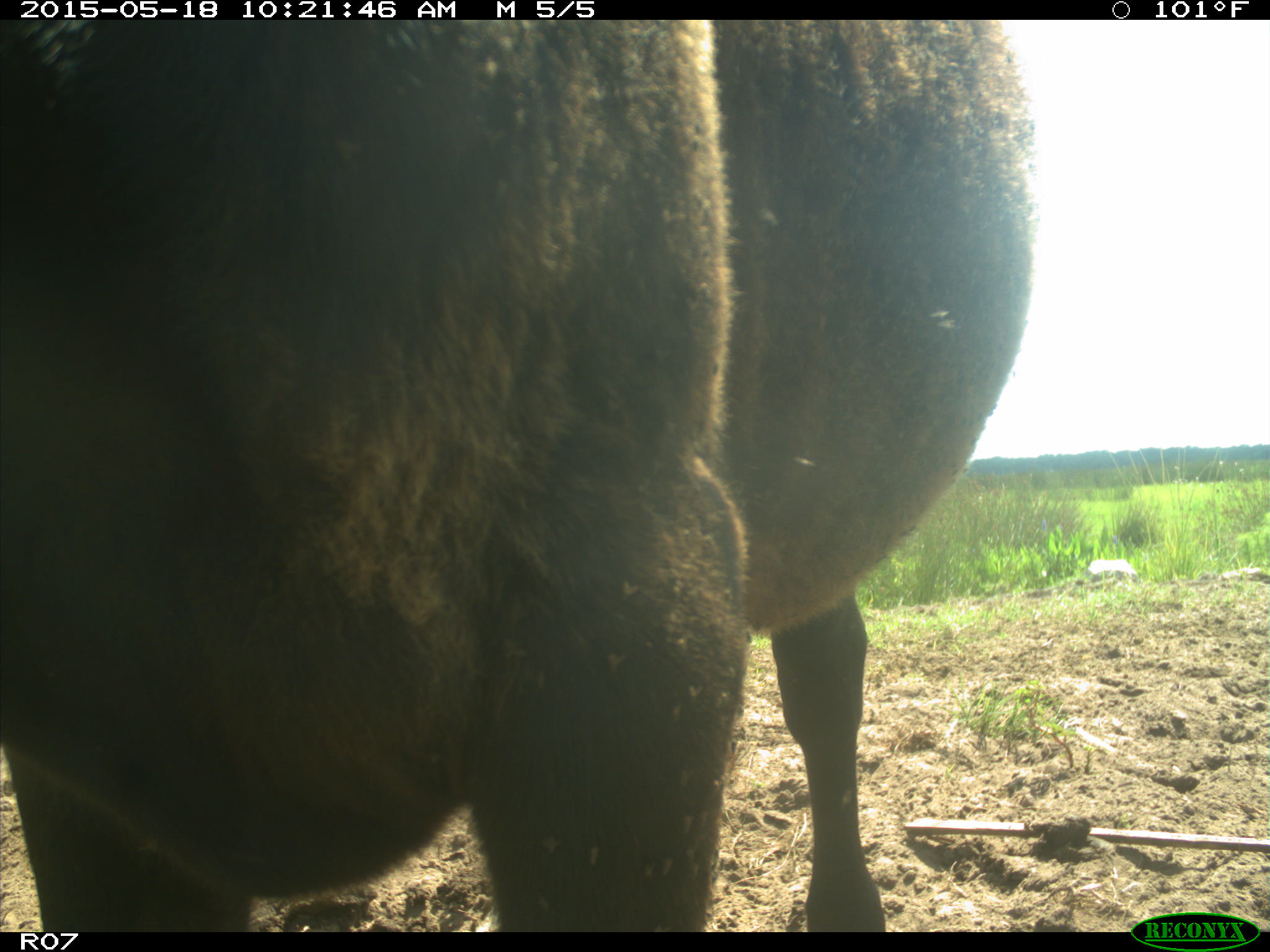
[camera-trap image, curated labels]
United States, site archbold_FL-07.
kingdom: Animalia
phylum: Chordata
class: Mammalia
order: Artiodactyla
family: Bovidae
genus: Bos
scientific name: Bos taurus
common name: domestic cow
Bos taurus (domestic cow).